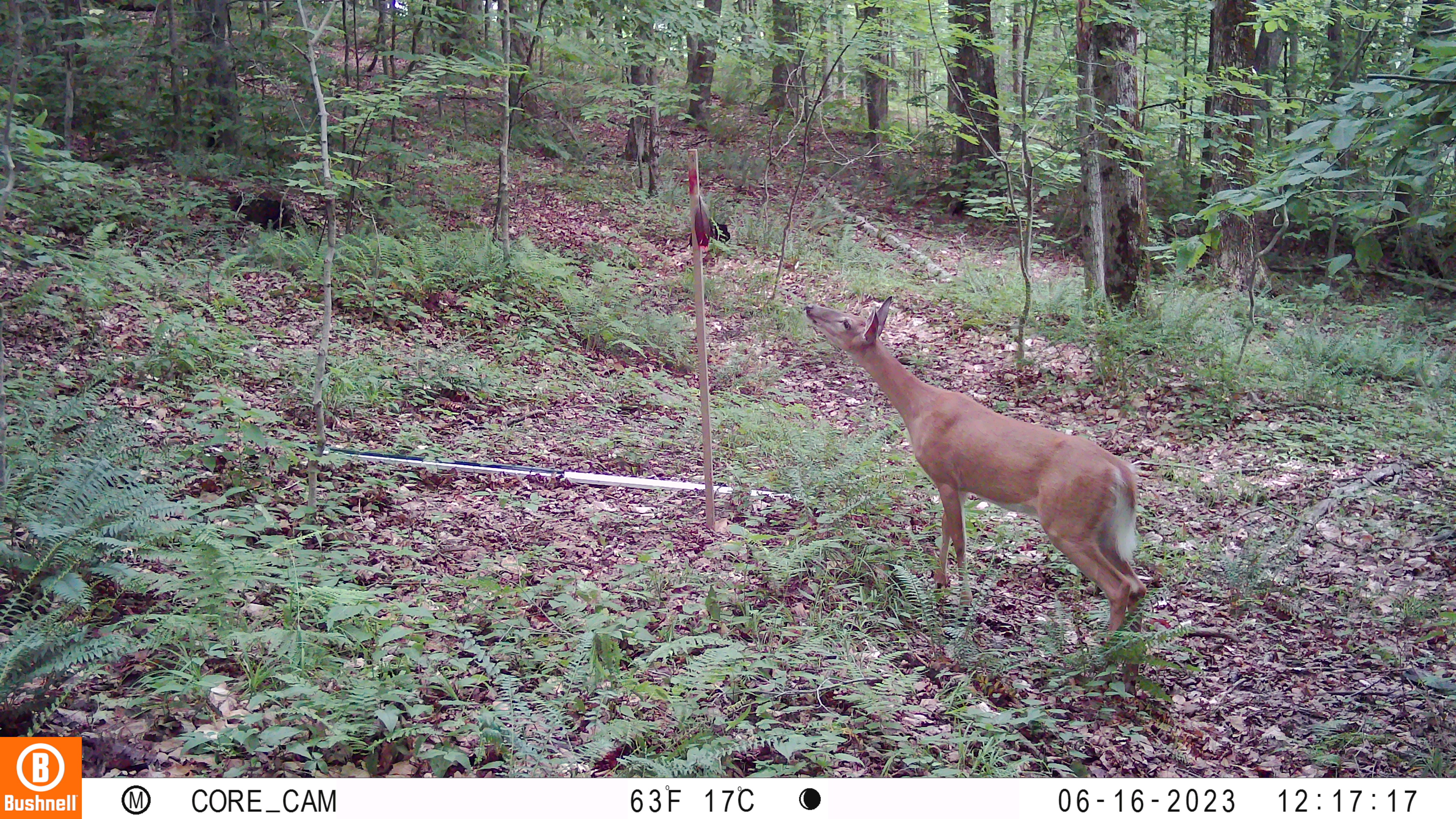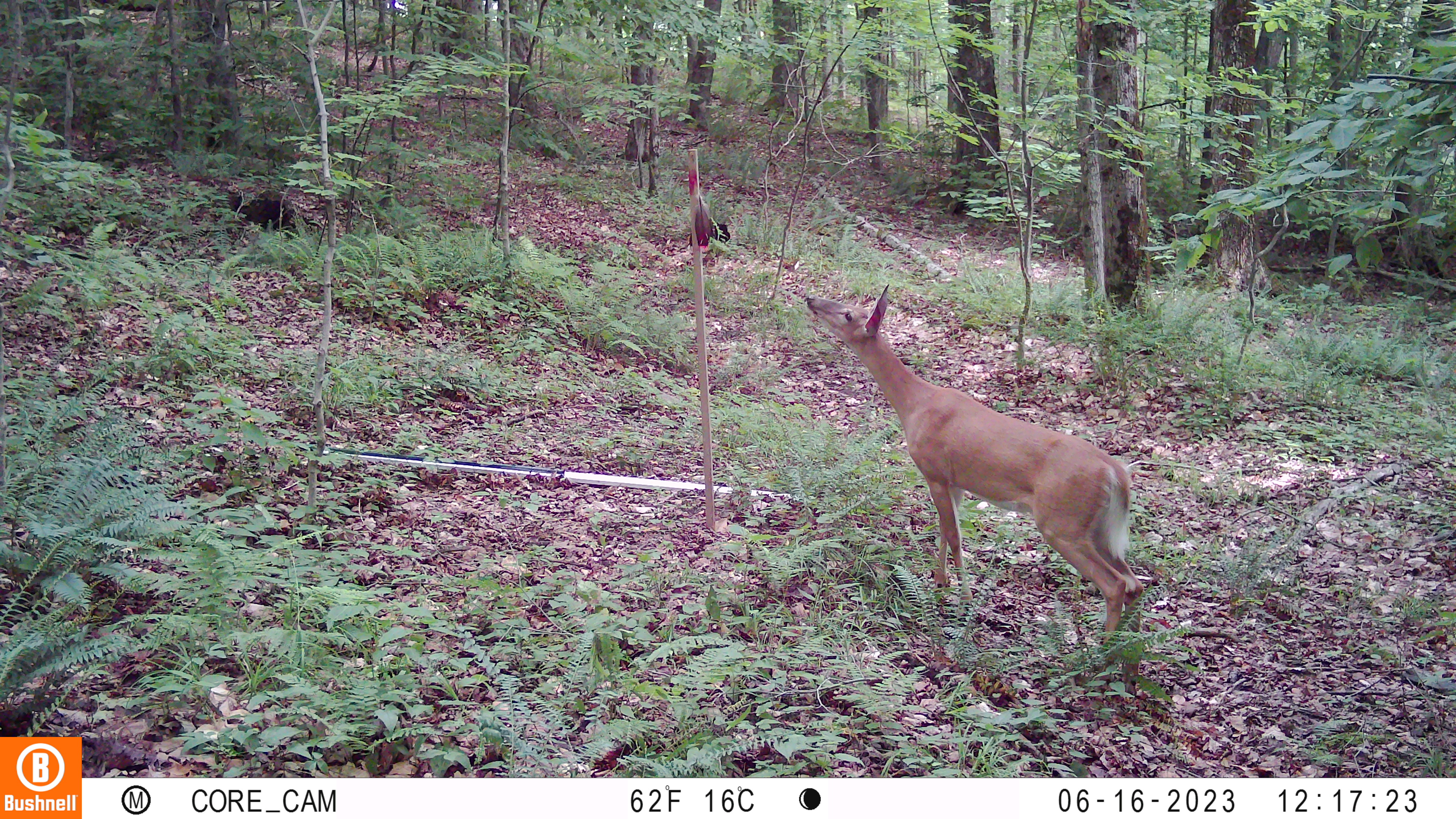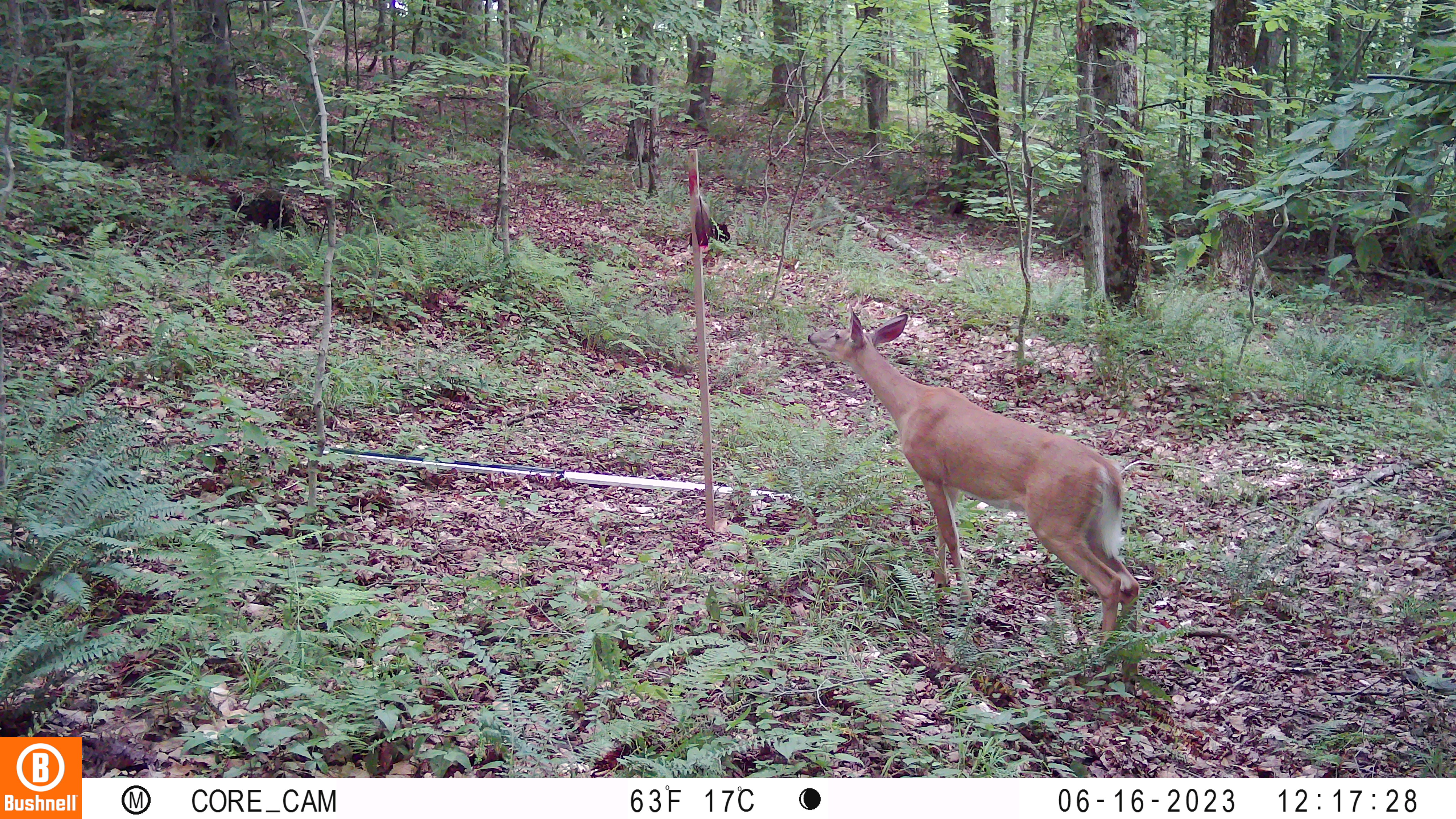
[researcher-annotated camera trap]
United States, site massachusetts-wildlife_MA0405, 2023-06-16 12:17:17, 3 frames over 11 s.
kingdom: Animalia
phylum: Chordata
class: Mammalia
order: Artiodactyla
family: Cervidae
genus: Odocoileus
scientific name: Odocoileus virginianus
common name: white-tailed deer